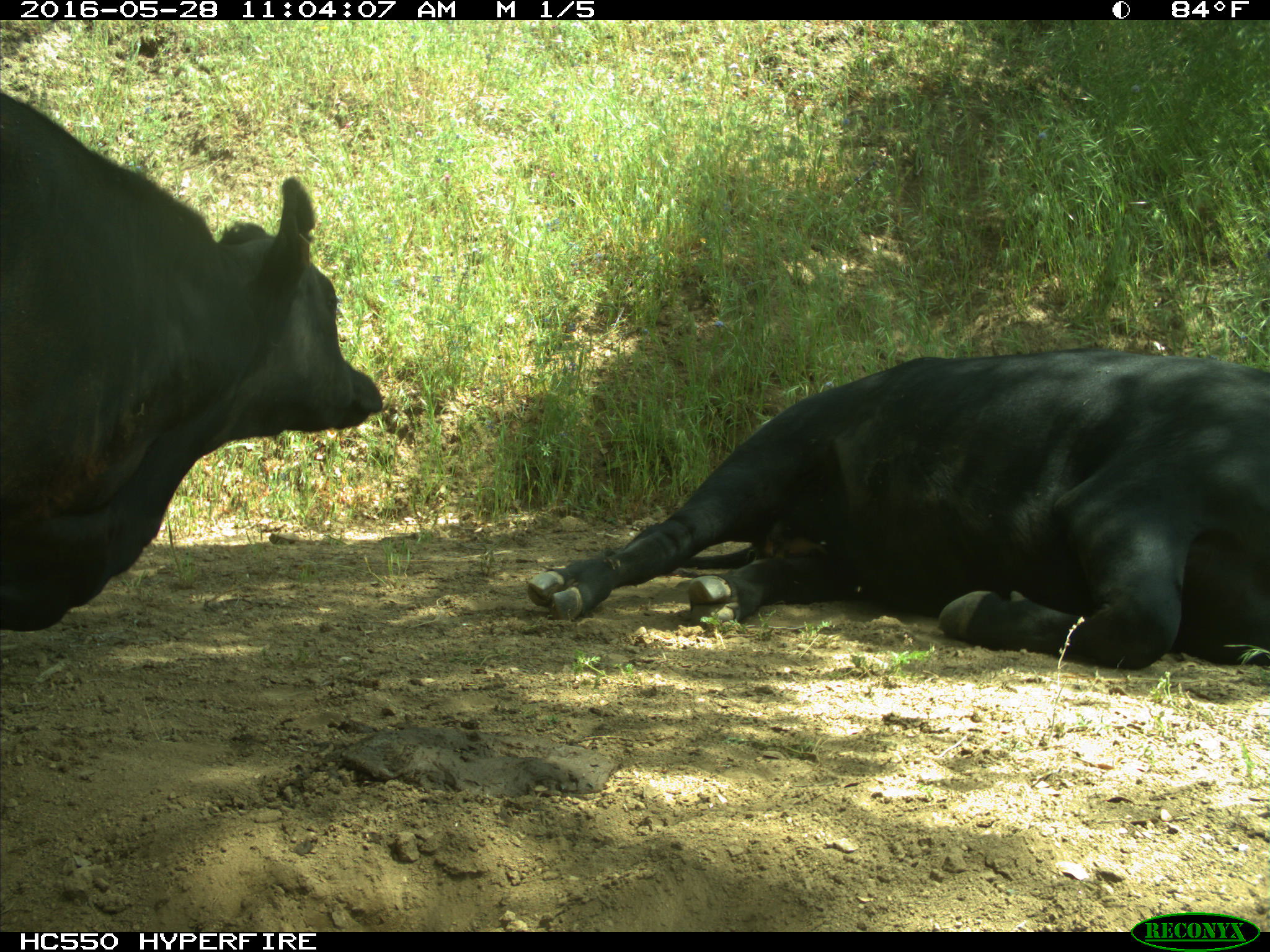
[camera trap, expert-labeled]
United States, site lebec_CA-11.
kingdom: Animalia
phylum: Chordata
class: Mammalia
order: Artiodactyla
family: Bovidae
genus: Bos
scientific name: Bos taurus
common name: domestic cow